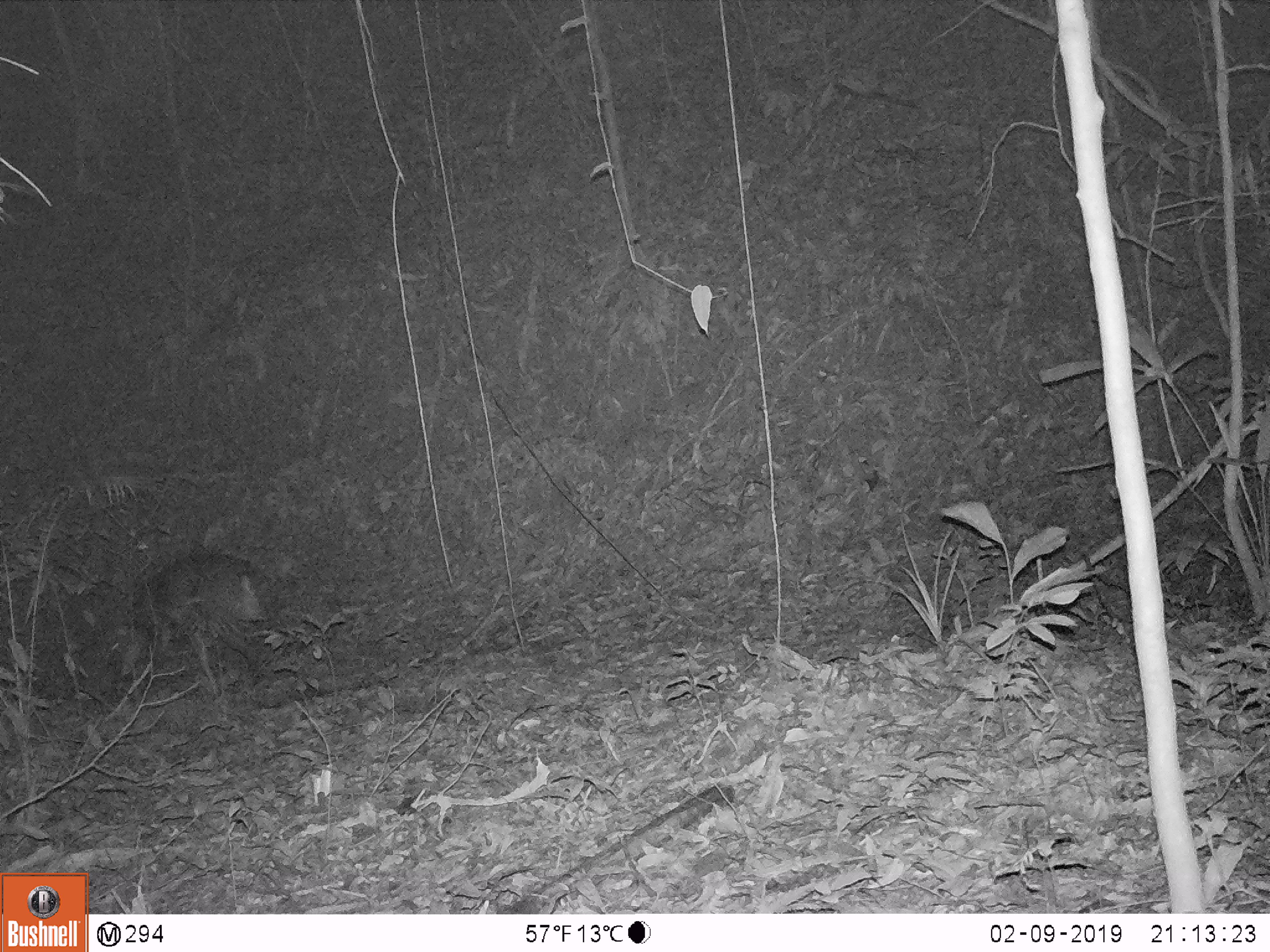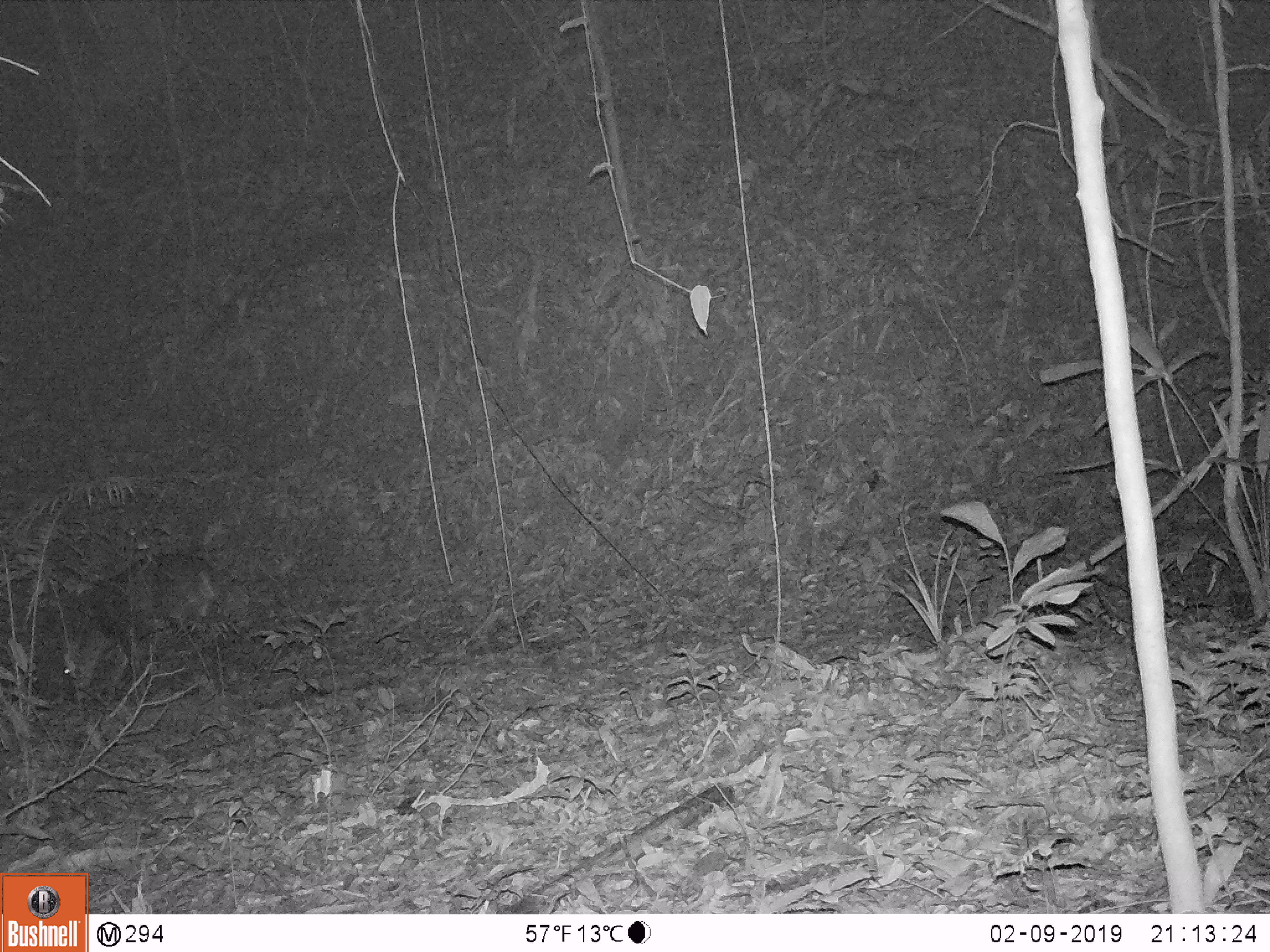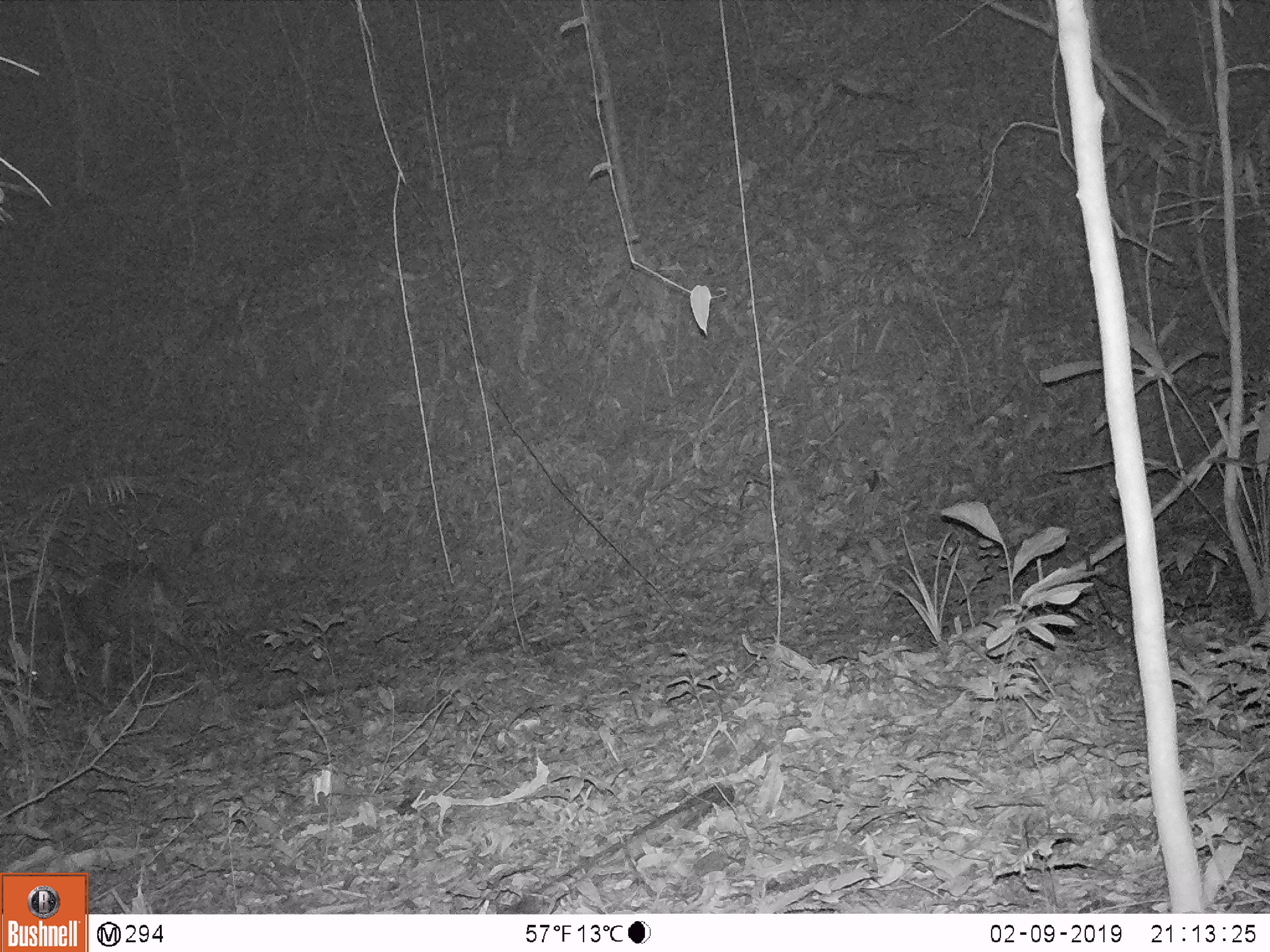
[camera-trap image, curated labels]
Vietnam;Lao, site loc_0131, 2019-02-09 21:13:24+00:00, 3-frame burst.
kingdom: Animalia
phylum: Chordata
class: Mammalia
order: Artiodactyla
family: Cervidae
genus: Muntiacus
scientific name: Muntiacus vuquangensis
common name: large-antlered muntjac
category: large antlered muntjac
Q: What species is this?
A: Large antlered muntjac (large-antlered muntjac) (Muntiacus vuquangensis).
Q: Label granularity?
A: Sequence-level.